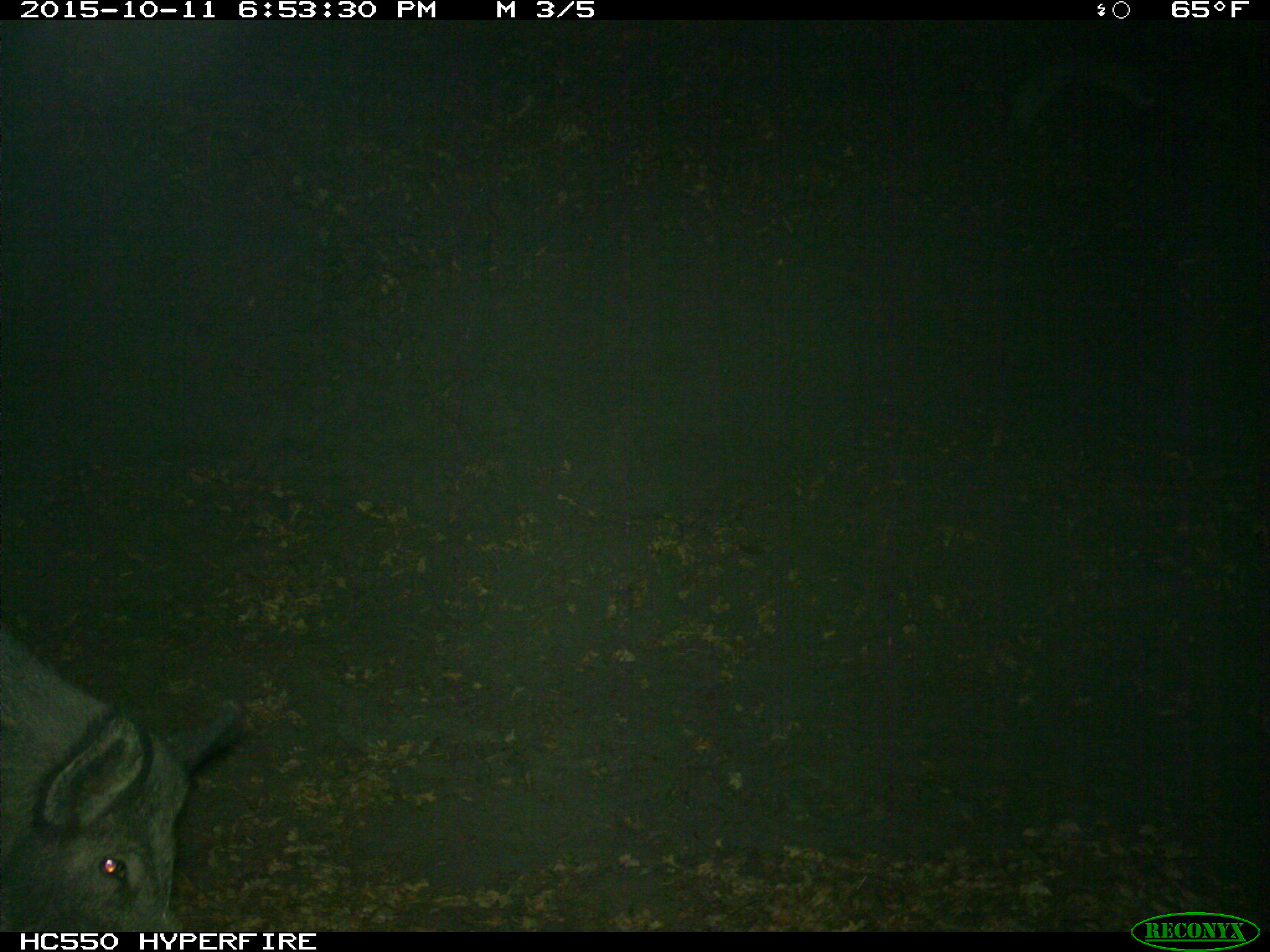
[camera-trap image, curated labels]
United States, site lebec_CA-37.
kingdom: Animalia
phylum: Chordata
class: Mammalia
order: Artiodactyla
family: Suidae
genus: Sus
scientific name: Sus scrofa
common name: wild boar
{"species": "Sus scrofa (wild boar)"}